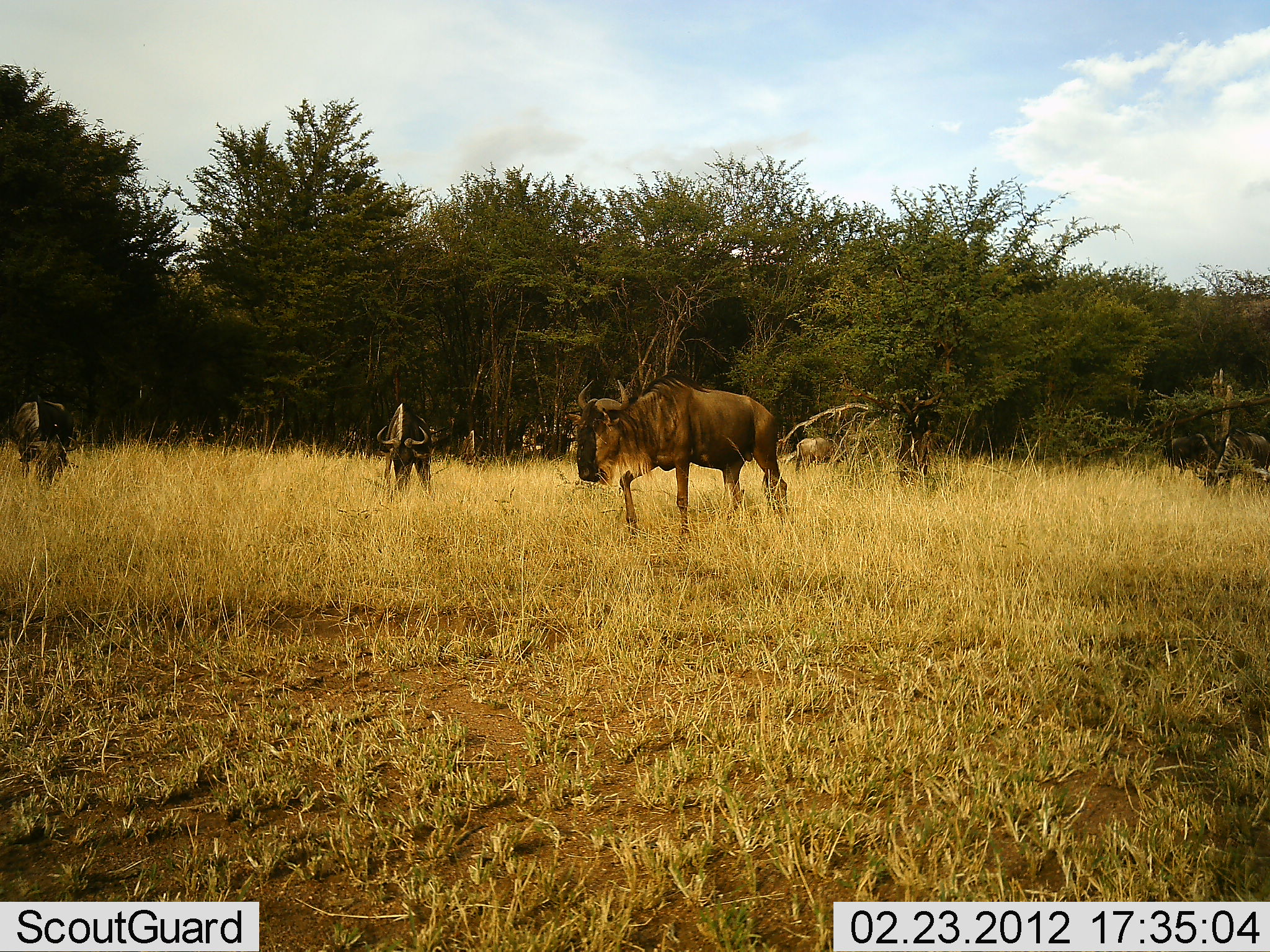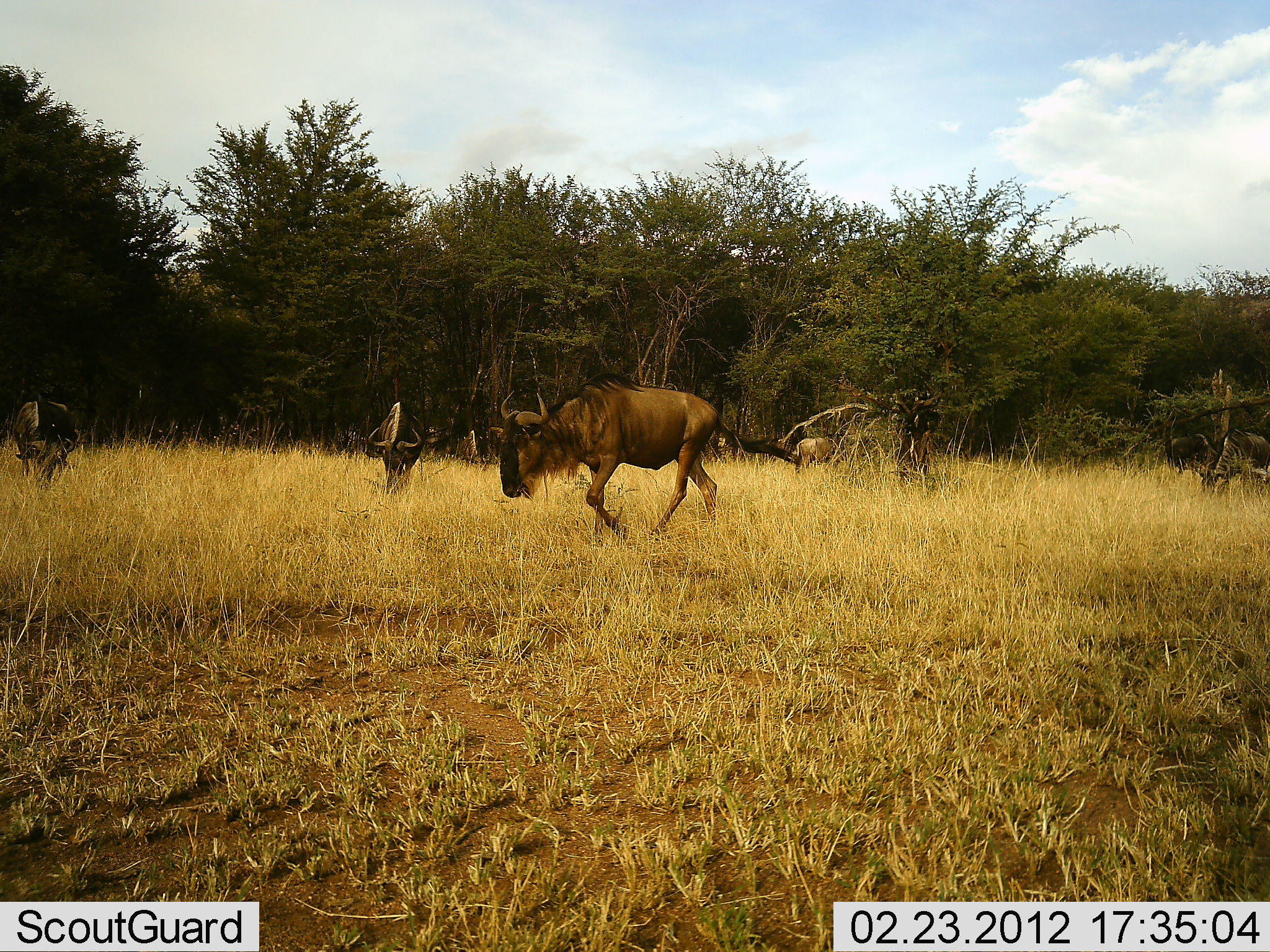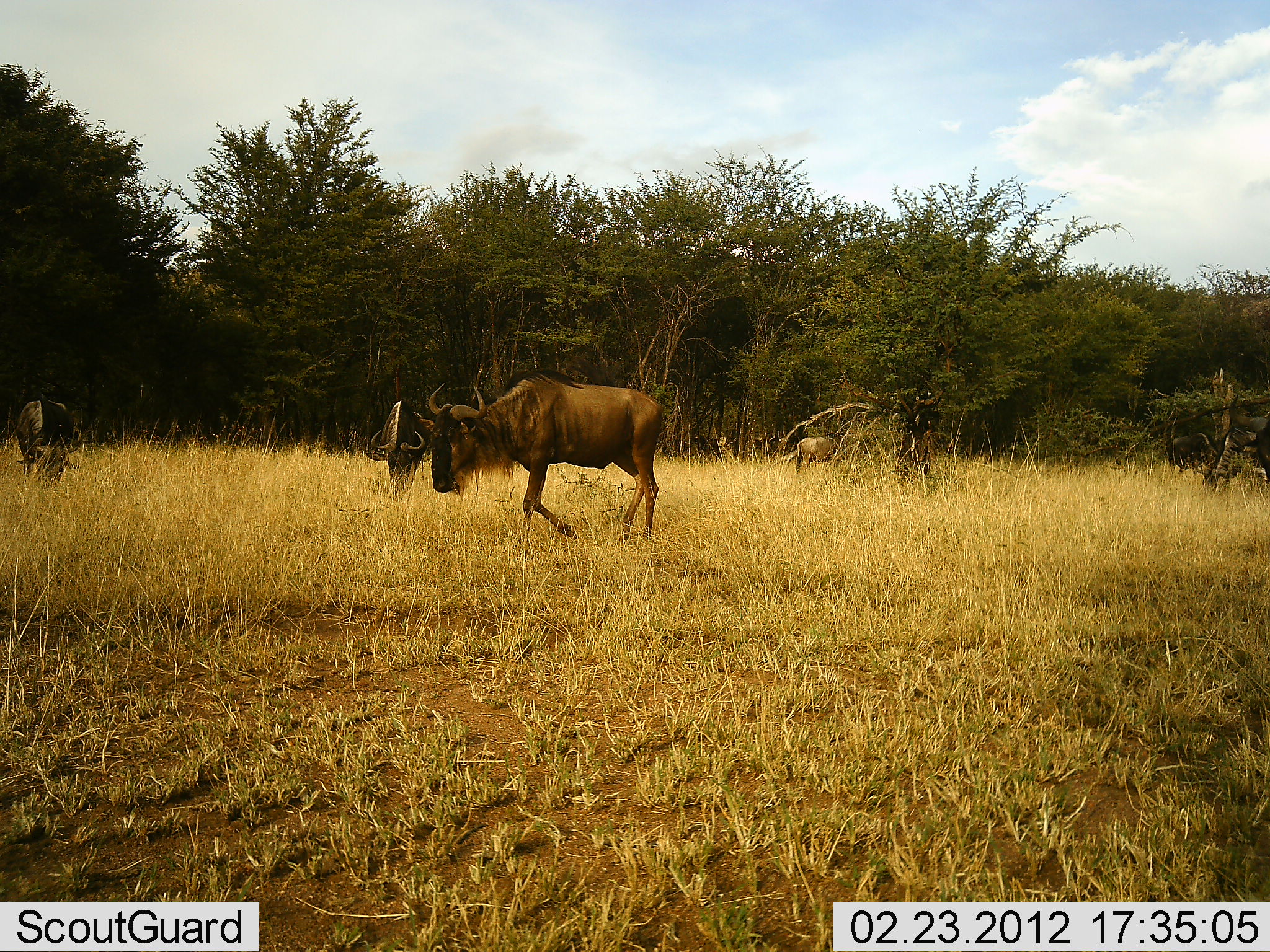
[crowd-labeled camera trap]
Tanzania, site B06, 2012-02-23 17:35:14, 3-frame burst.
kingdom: Animalia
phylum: Chordata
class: Mammalia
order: Artiodactyla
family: Bovidae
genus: Connochaetes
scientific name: Connochaetes taurinus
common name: blue wildebeest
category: wildebeest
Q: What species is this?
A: Wildebeest (blue wildebeest) (Connochaetes taurinus).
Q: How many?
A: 5.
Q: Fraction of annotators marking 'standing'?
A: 35%.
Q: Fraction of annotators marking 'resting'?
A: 0%.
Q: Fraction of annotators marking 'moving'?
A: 80%.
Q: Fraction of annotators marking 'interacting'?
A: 0%.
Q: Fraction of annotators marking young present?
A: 5%.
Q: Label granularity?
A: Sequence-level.